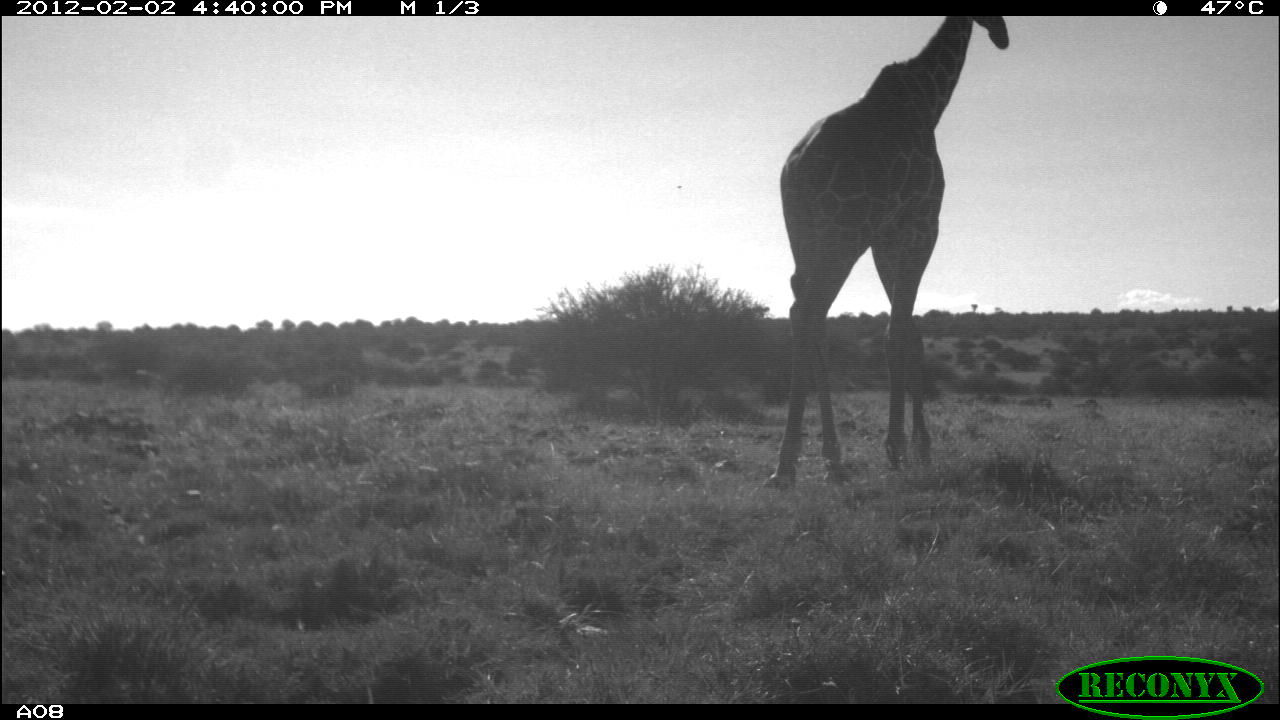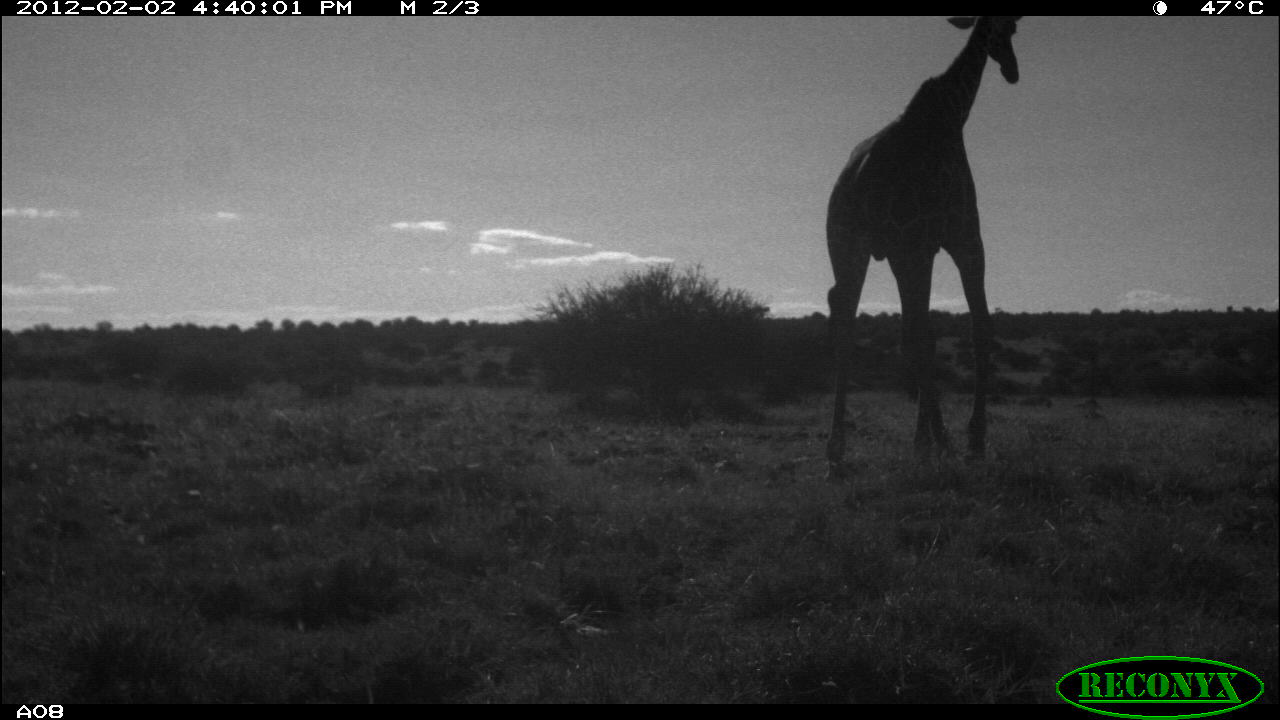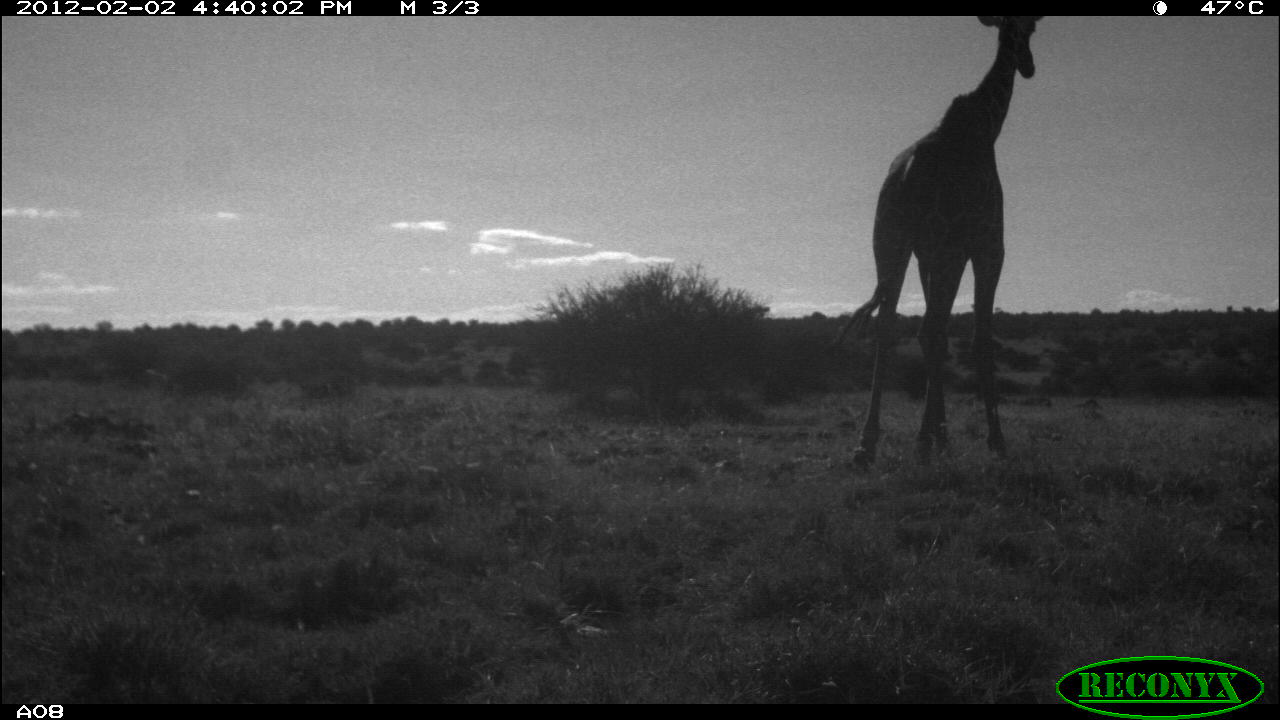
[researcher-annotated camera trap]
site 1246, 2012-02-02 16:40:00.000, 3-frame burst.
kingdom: Animalia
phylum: Chordata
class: Mammalia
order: Artiodactyla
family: Giraffidae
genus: Giraffa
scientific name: Giraffa camelopardalis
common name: giraffe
Giraffa camelopardalis (giraffe), count 1.